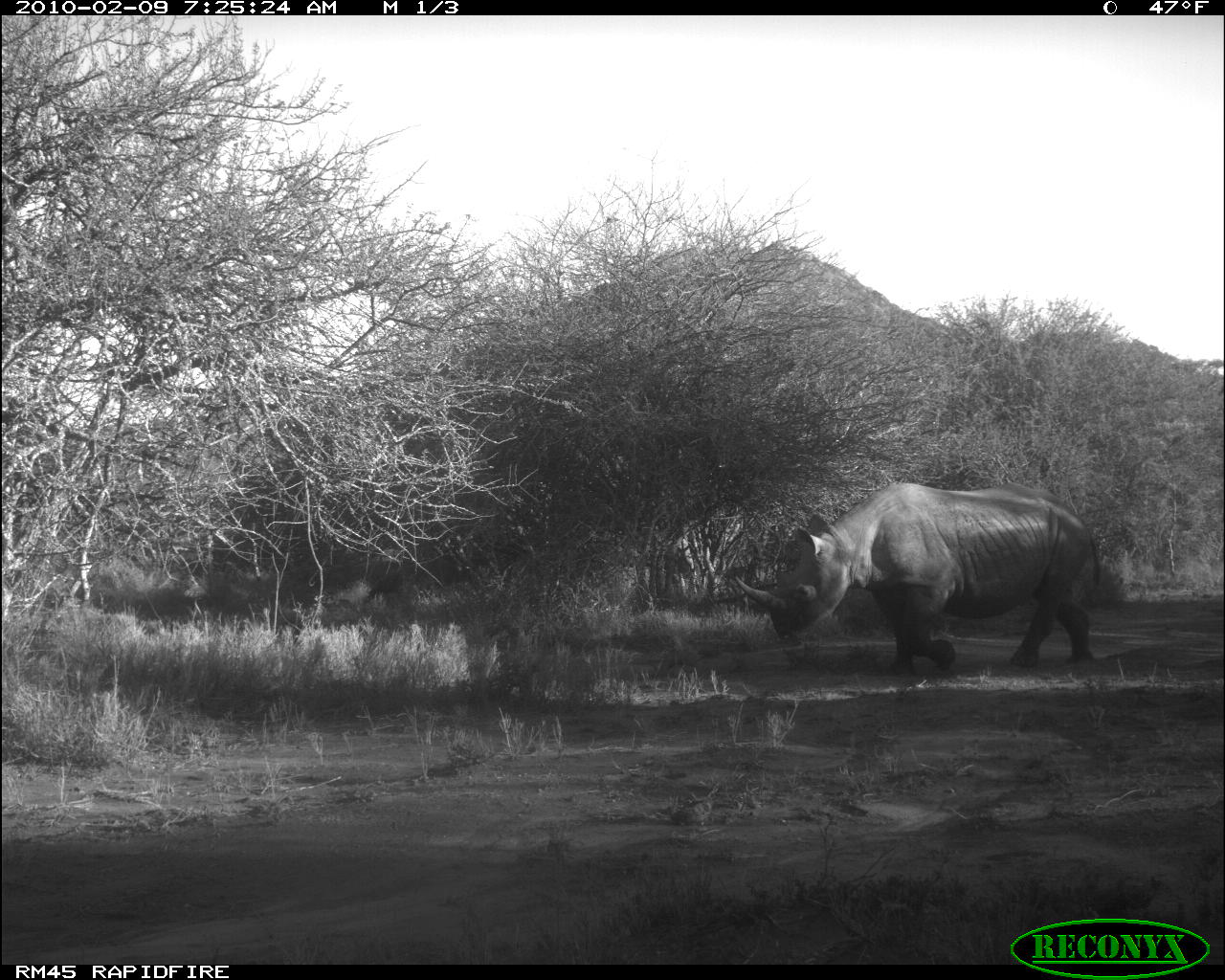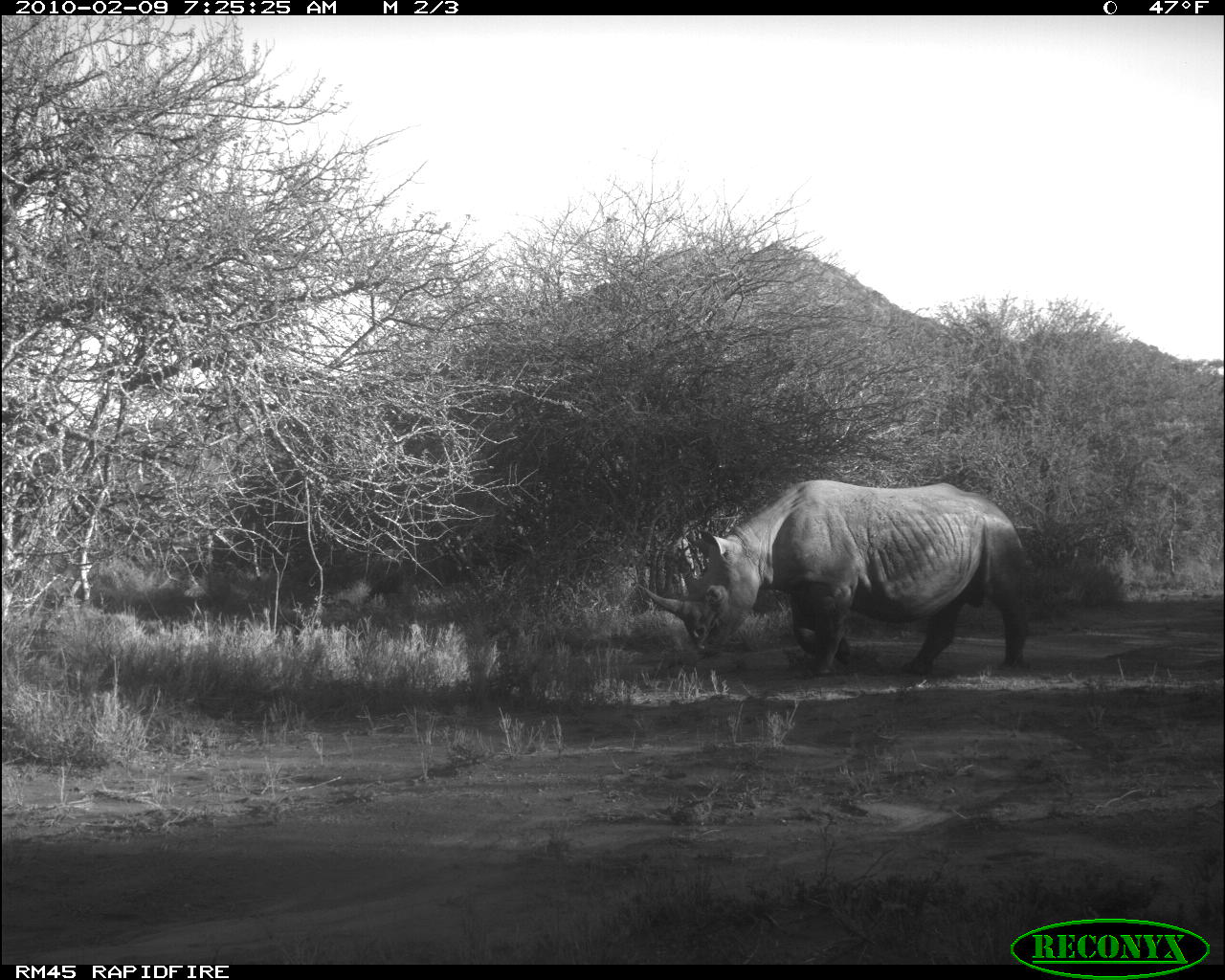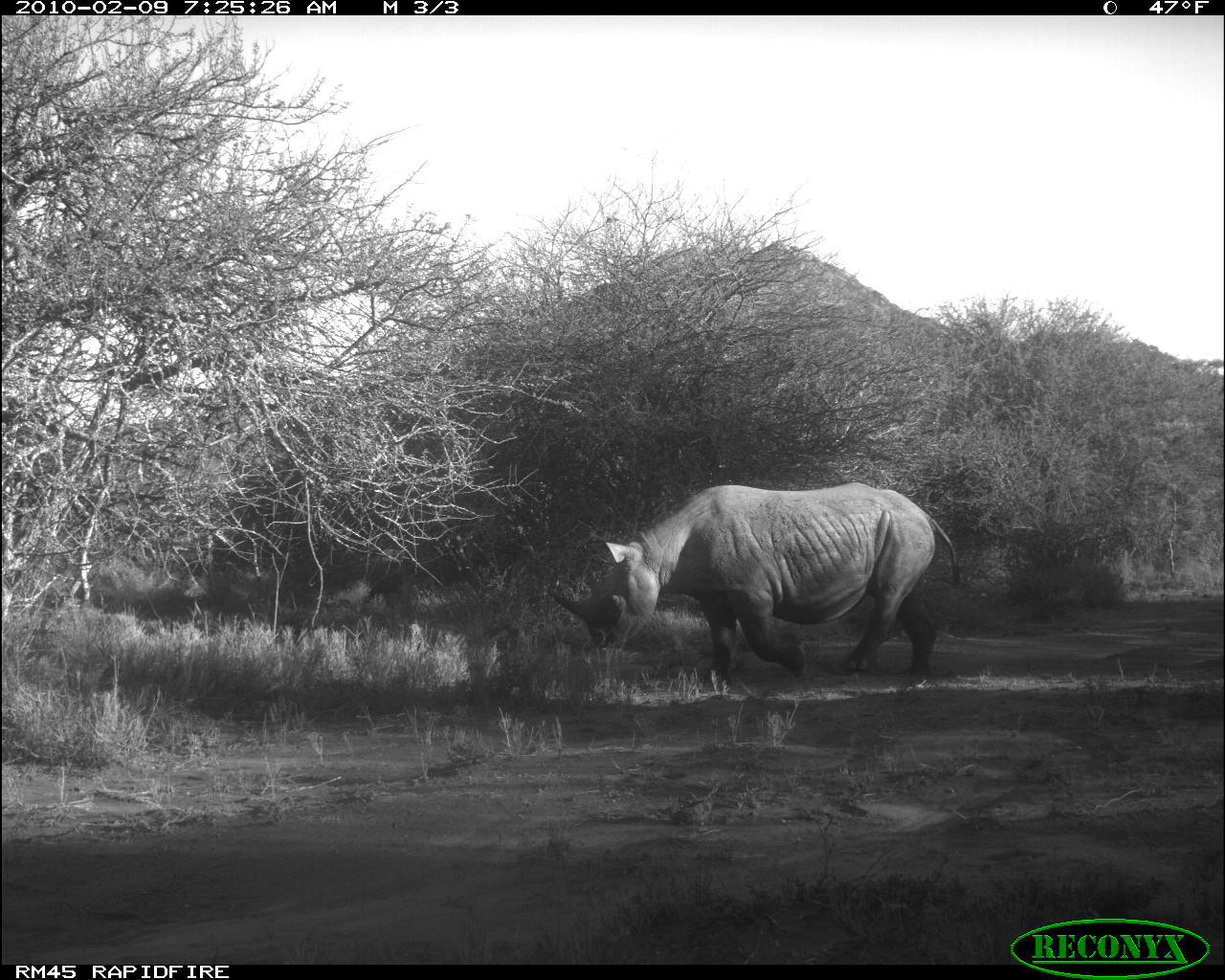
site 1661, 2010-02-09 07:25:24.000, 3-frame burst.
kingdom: Animalia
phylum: Chordata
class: Mammalia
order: Perissodactyla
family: Rhinocerotidae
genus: Diceros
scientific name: Diceros bicornis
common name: black rhinoceros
Diceros bicornis (black rhinoceros), count 1.